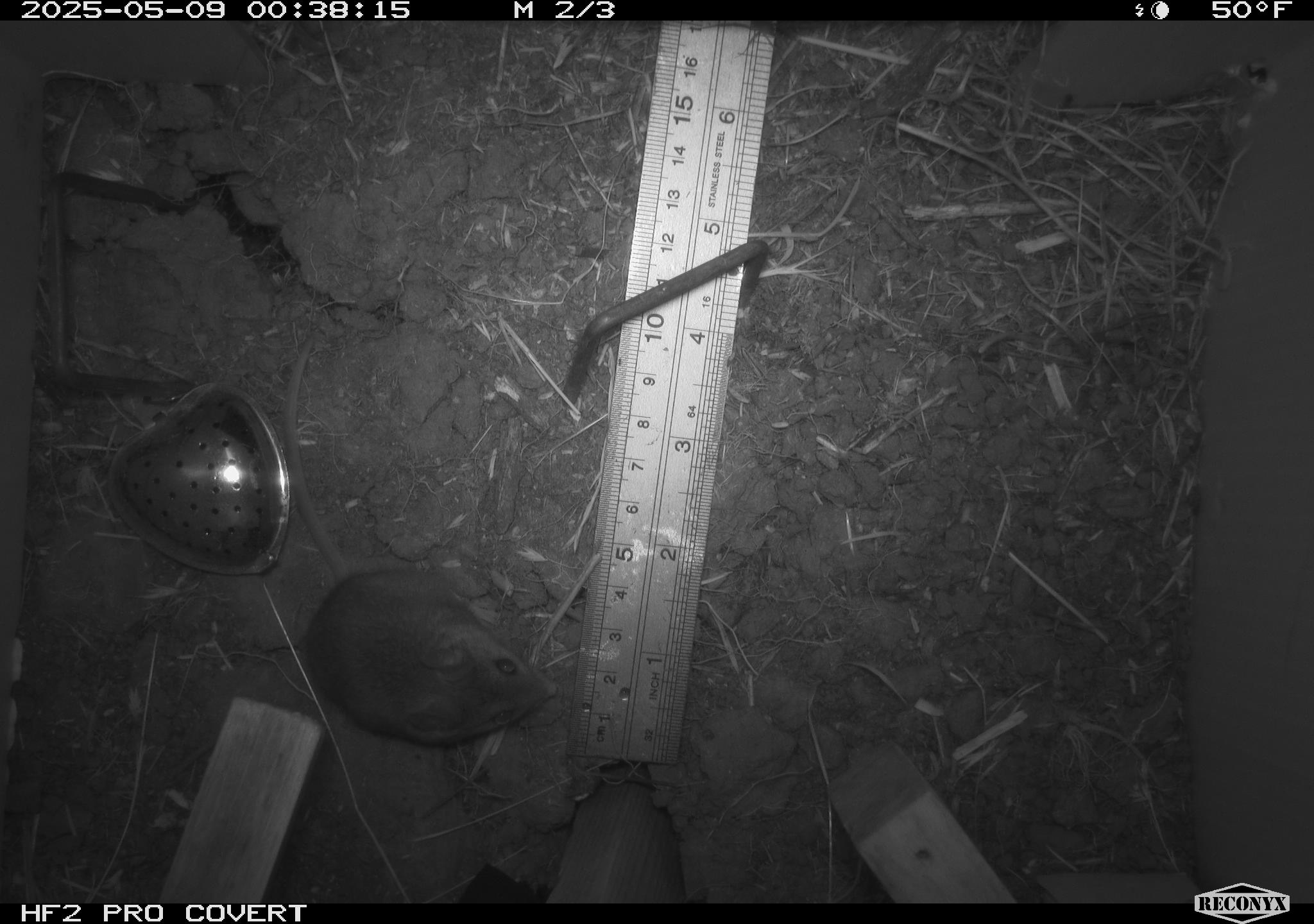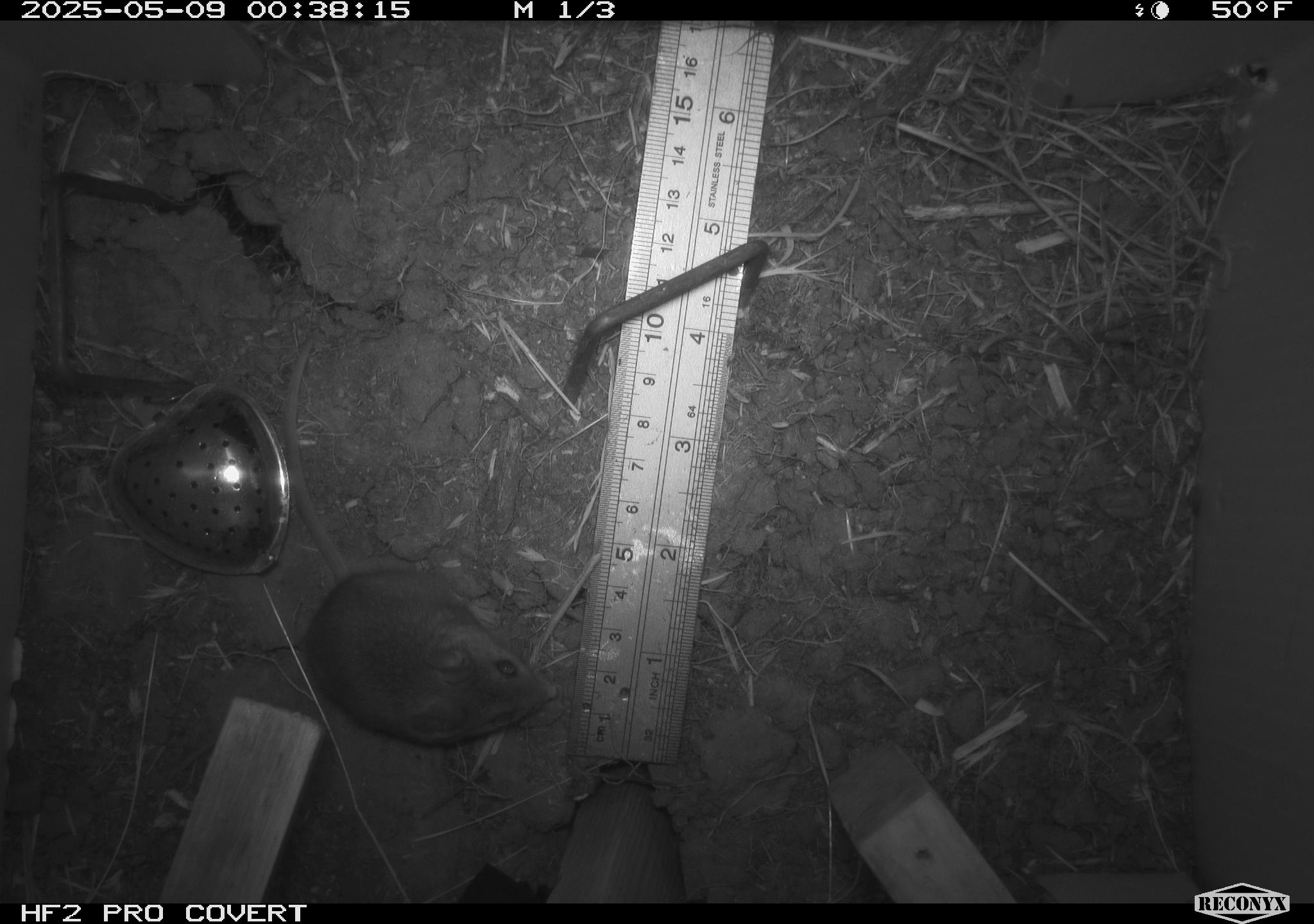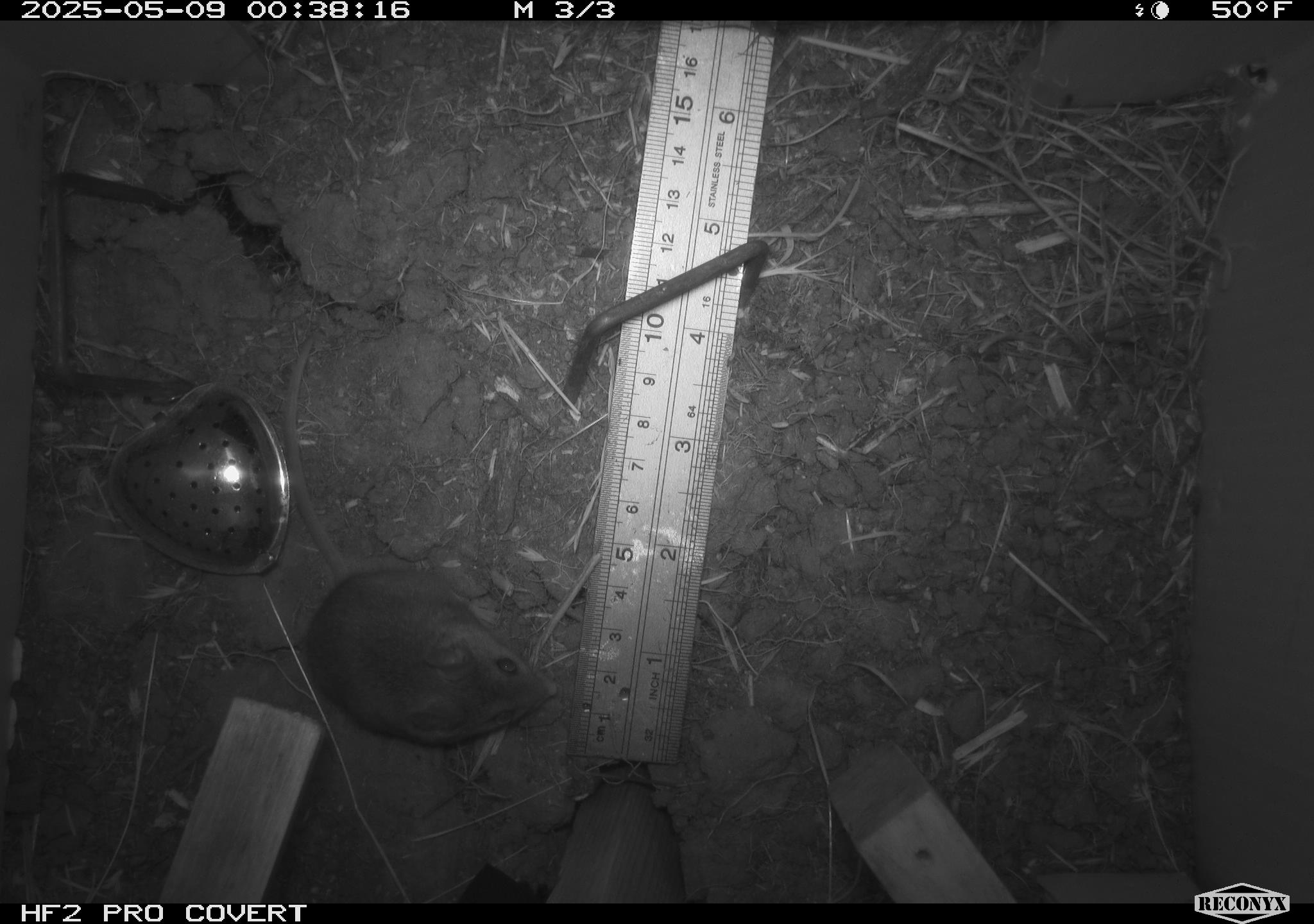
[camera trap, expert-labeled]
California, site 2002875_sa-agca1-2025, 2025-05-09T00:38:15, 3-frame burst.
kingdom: Animalia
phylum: Chordata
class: Mammalia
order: Rodentia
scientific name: Rodentia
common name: mouse species